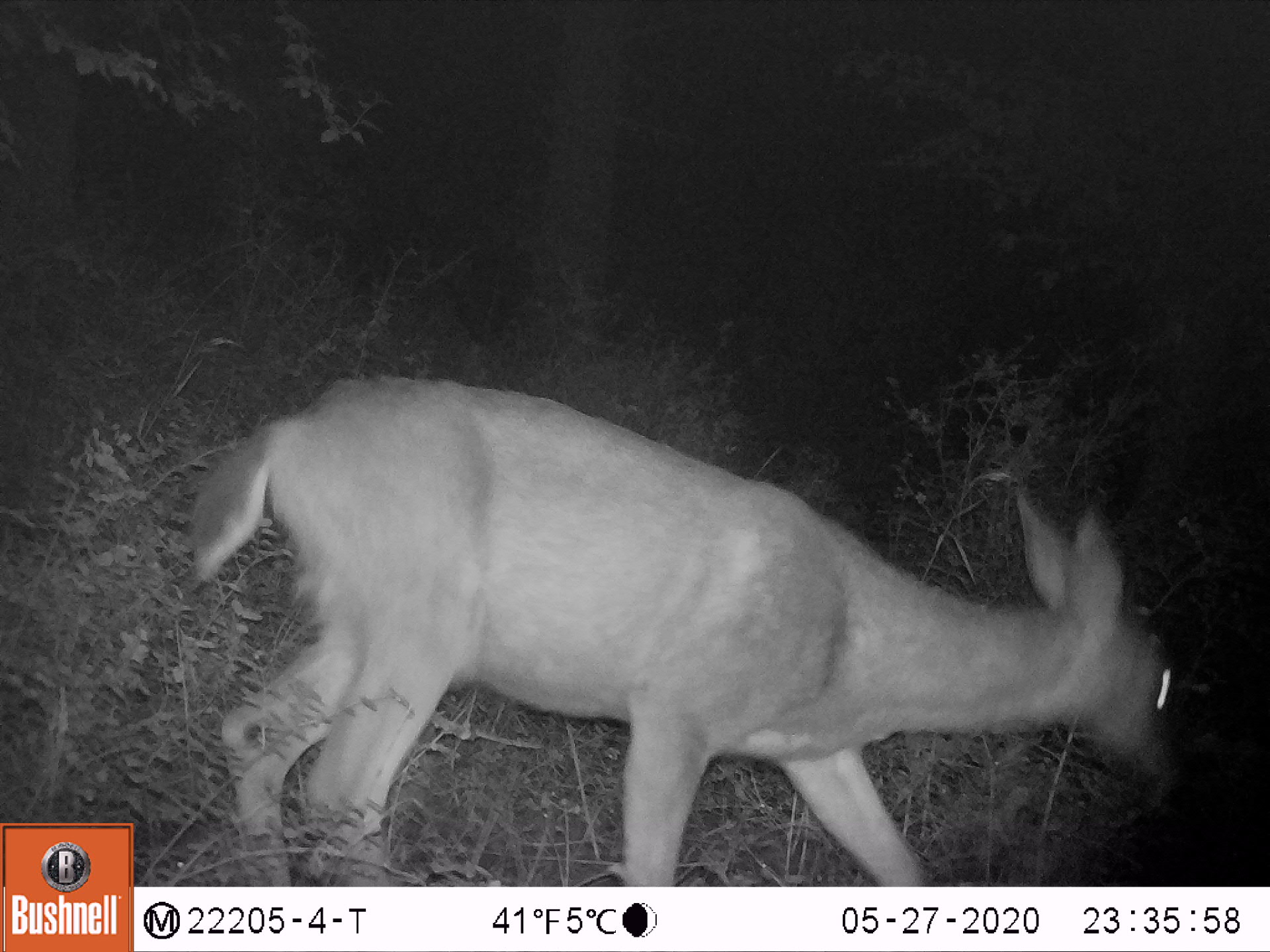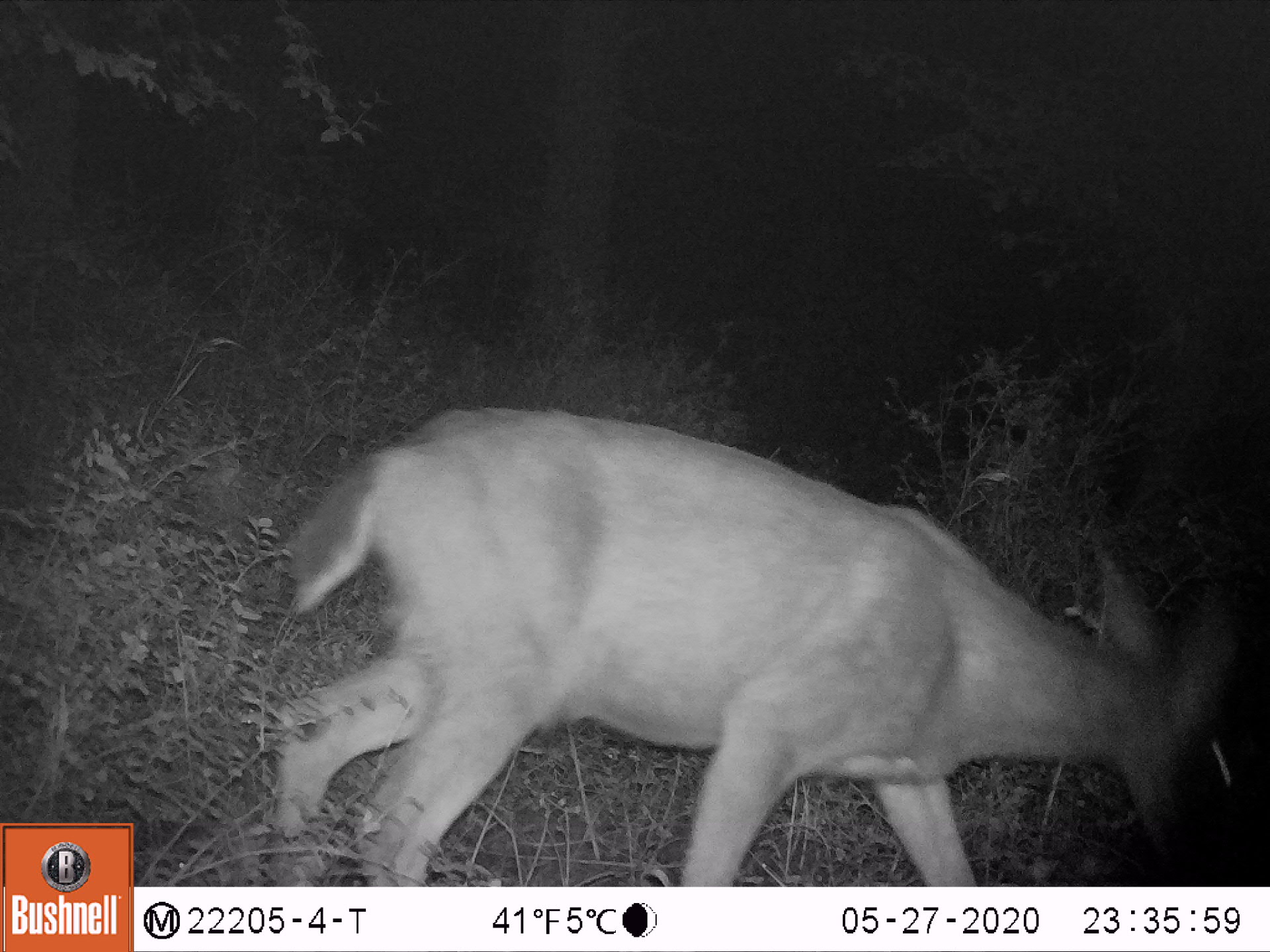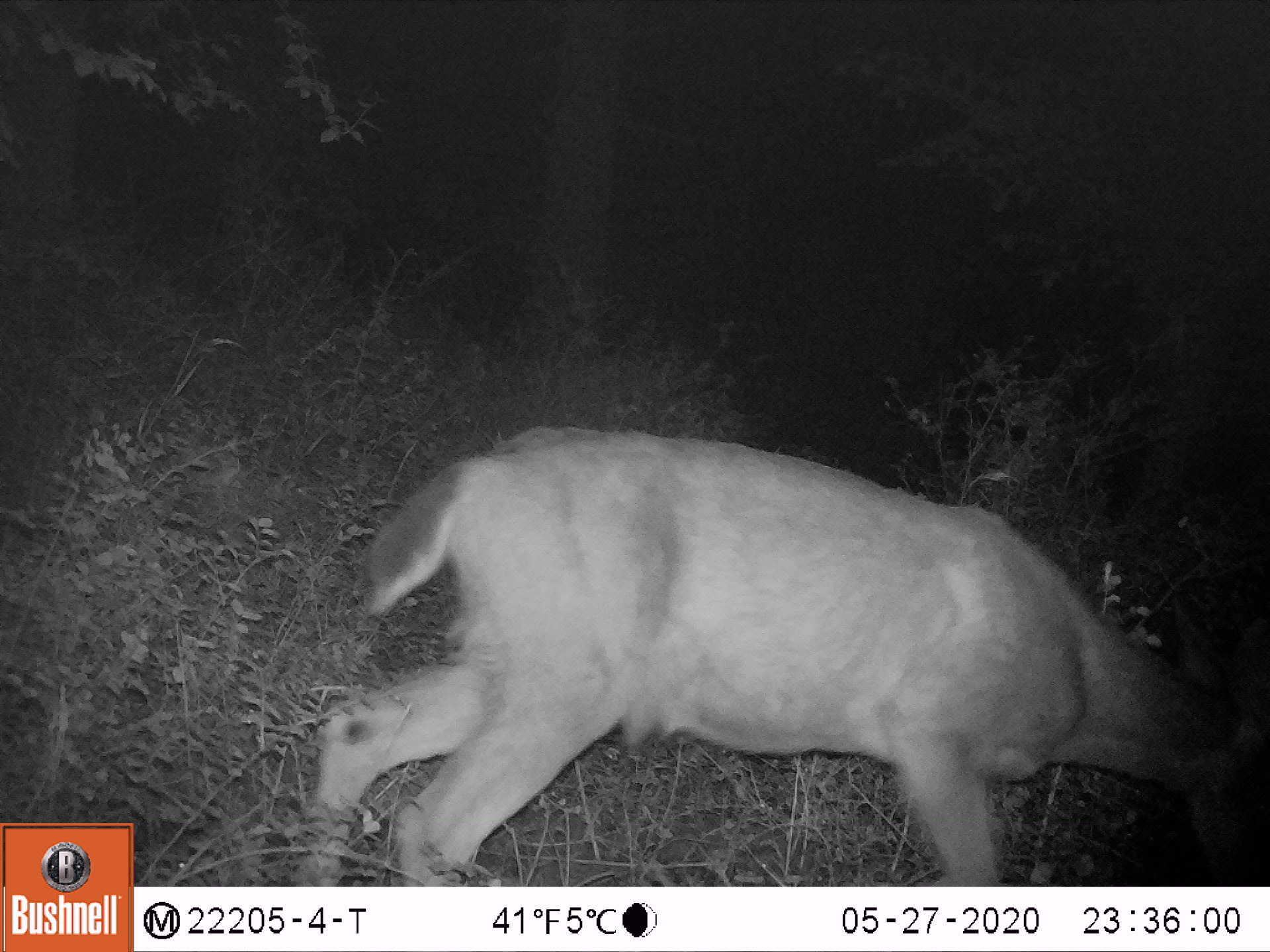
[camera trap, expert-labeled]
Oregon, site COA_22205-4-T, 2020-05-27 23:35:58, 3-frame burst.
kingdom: Animalia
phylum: Chordata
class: Mammalia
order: Artiodactyla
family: Cervidae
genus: Odocoileus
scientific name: Odocoileus hemionus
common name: black-tailed deer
Black-tailed deer (Odocoileus hemionus).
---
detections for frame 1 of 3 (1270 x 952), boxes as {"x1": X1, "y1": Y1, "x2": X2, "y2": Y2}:
black-tailed deer: {"x1": 157, "y1": 337, "x2": 1205, "y2": 883}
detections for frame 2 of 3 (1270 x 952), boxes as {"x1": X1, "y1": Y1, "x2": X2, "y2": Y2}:
black-tailed deer: {"x1": 245, "y1": 363, "x2": 1266, "y2": 883}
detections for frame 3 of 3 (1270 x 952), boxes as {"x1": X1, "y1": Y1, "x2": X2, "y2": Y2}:
black-tailed deer: {"x1": 260, "y1": 402, "x2": 1267, "y2": 883}